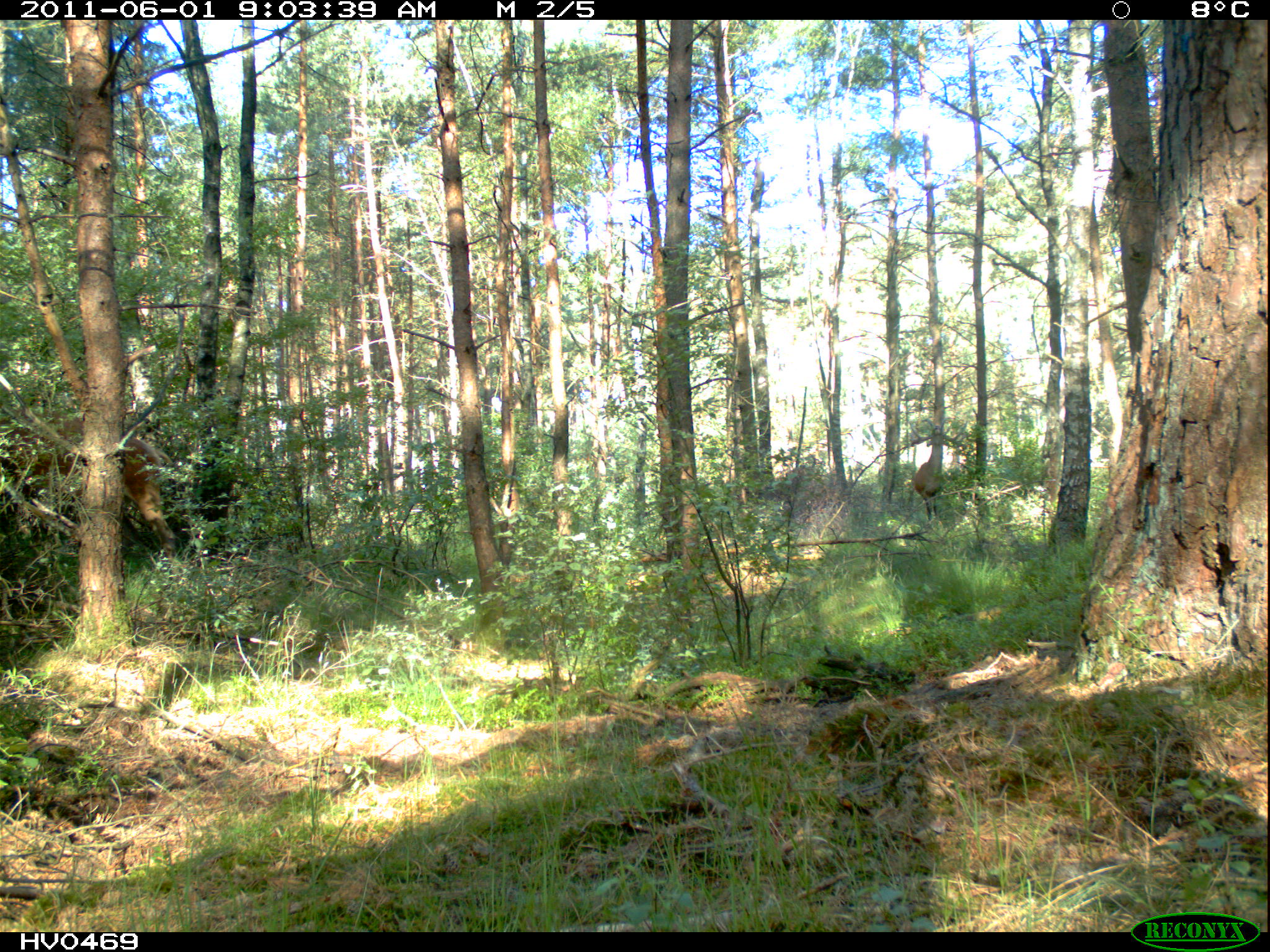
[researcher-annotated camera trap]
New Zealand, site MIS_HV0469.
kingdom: Animalia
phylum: Chordata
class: Mammalia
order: Artiodactyla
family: Cervidae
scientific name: Cervidae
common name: deer